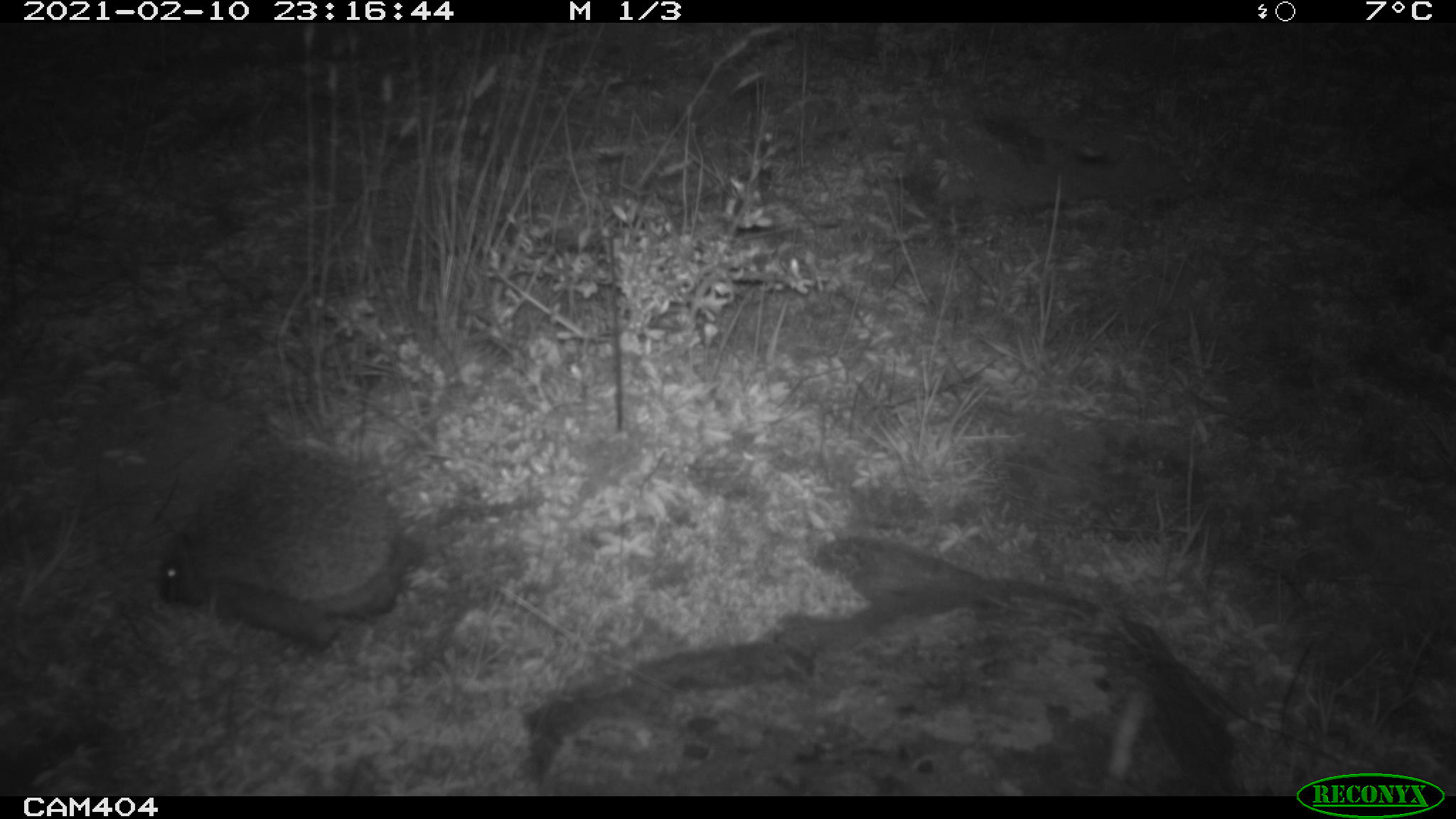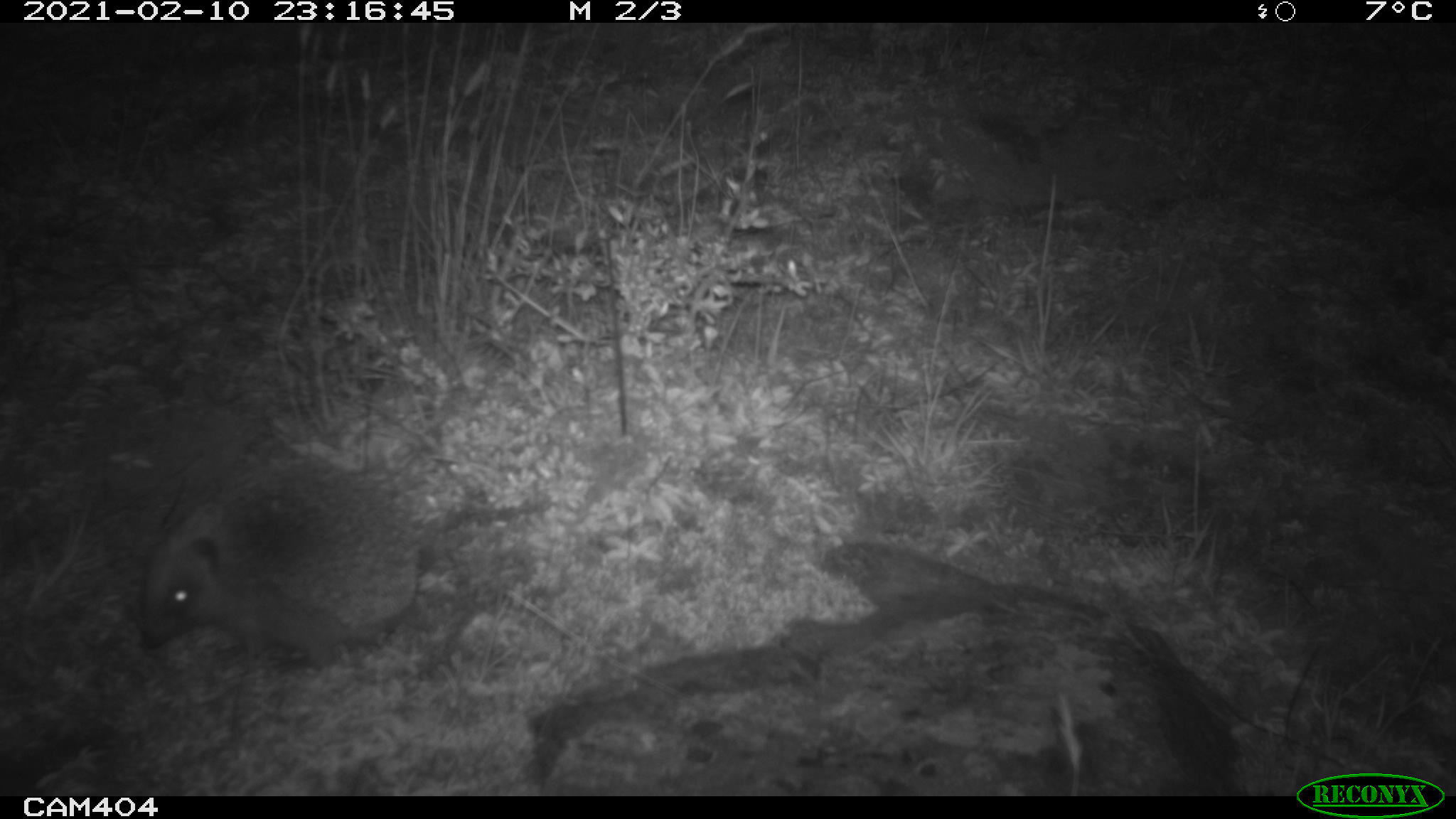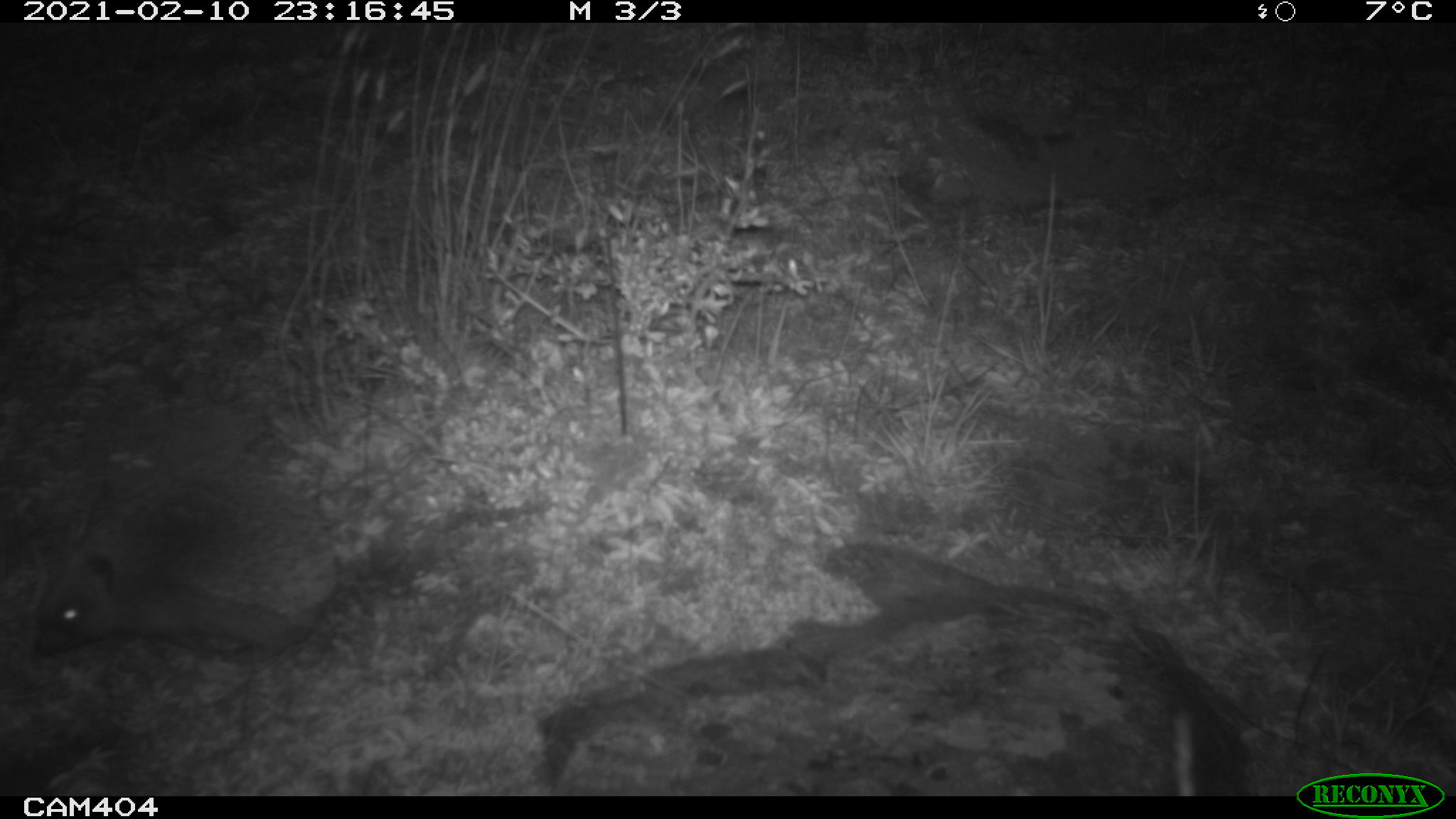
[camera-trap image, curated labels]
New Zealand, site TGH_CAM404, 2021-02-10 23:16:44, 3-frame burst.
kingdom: Animalia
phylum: Chordata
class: Mammalia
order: Eulipotyphla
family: Erinaceidae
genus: Erinaceus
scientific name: Erinaceus europaeus europaeus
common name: european hedgehog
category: hedgehog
Hedgehog (european hedgehog) (Erinaceus europaeus europaeus).